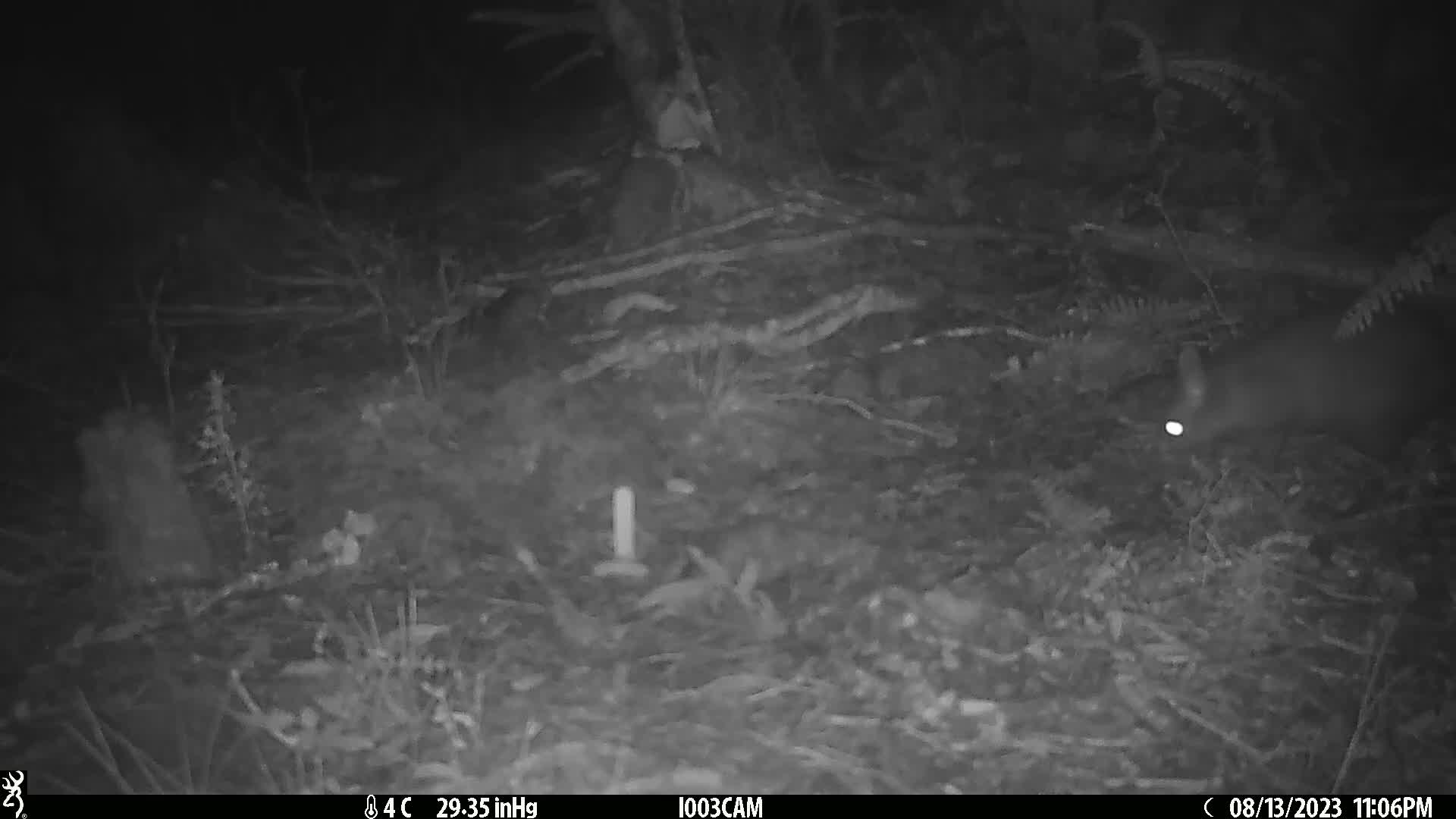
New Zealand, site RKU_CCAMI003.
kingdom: Animalia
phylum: Chordata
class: Mammalia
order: Diprotodontia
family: Phalangeridae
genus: Trichosurus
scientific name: Trichosurus vulpecula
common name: common brushtail possum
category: possum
Possum (common brushtail possum) (Trichosurus vulpecula).